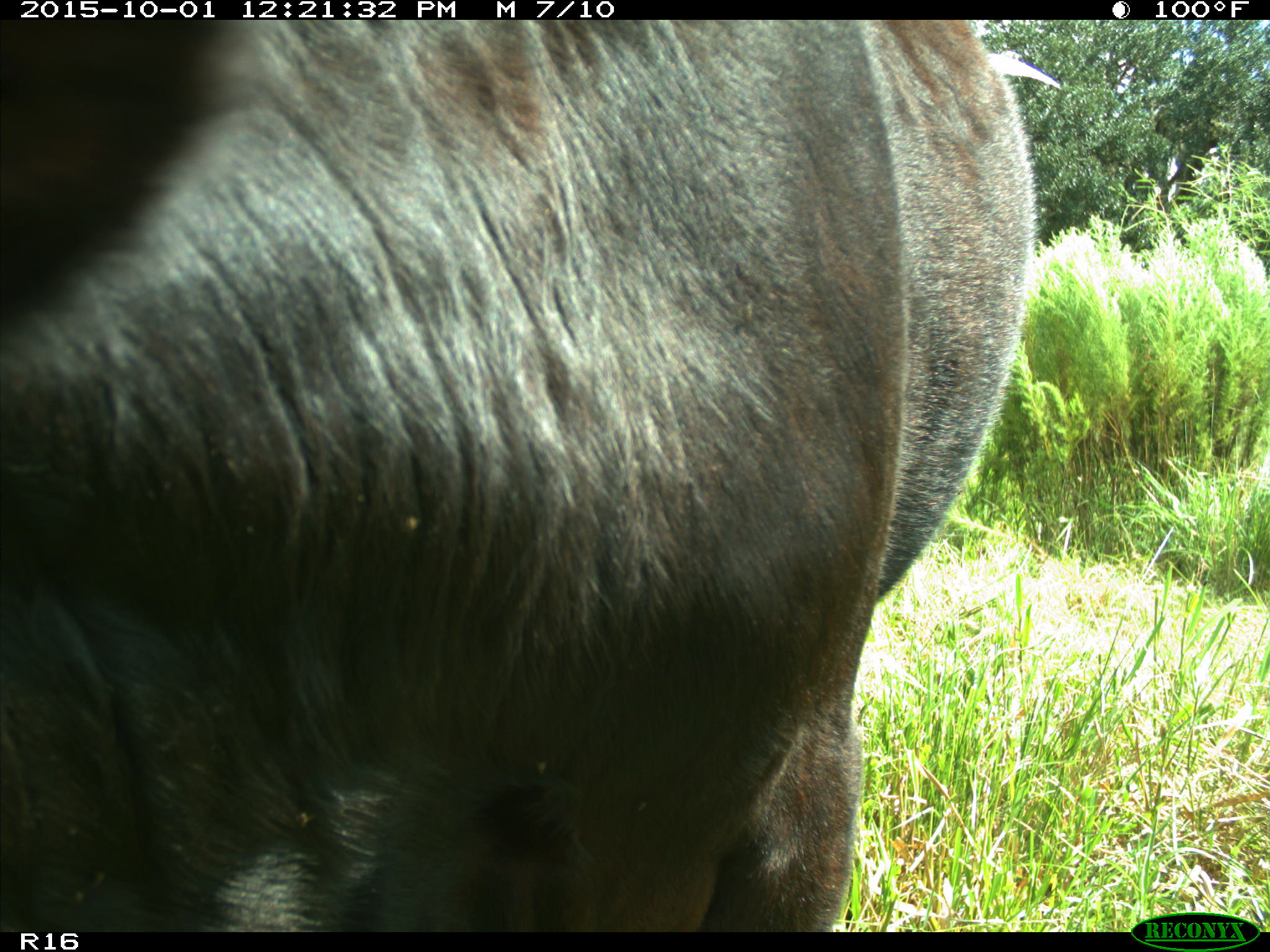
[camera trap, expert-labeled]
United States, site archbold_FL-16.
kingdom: Animalia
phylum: Chordata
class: Mammalia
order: Artiodactyla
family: Bovidae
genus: Bos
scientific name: Bos taurus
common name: domestic cow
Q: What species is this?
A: Bos taurus (domestic cow).